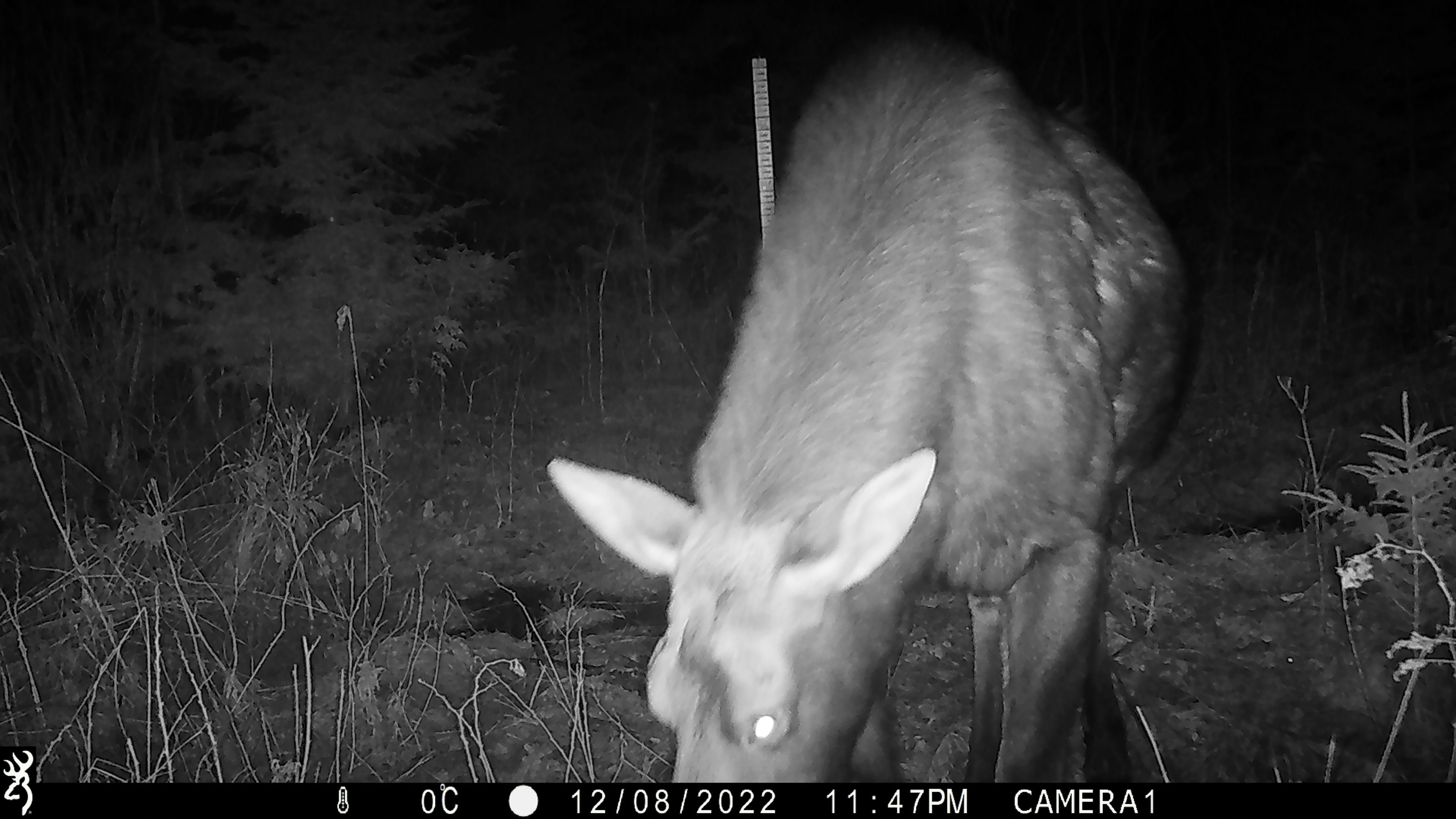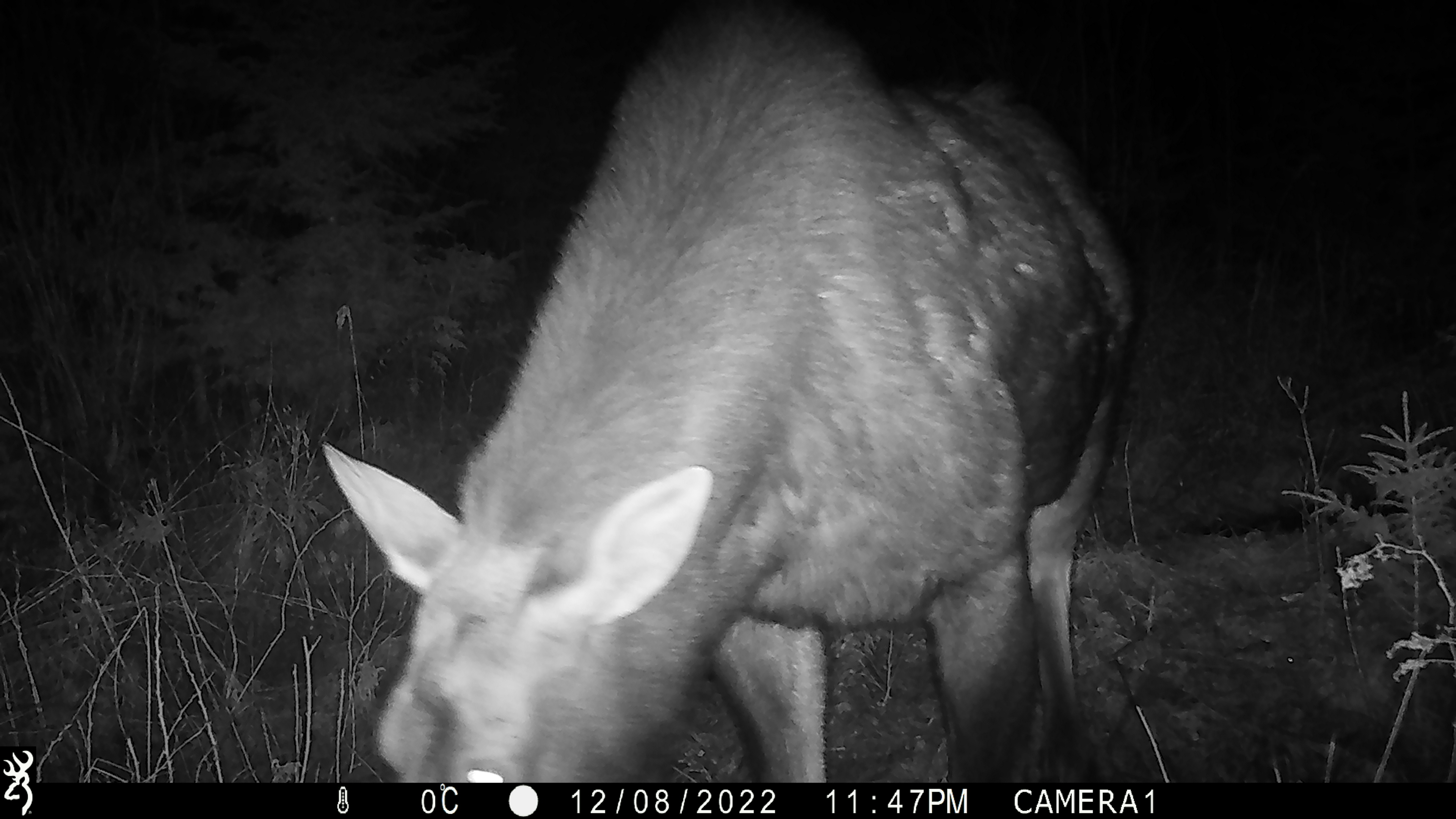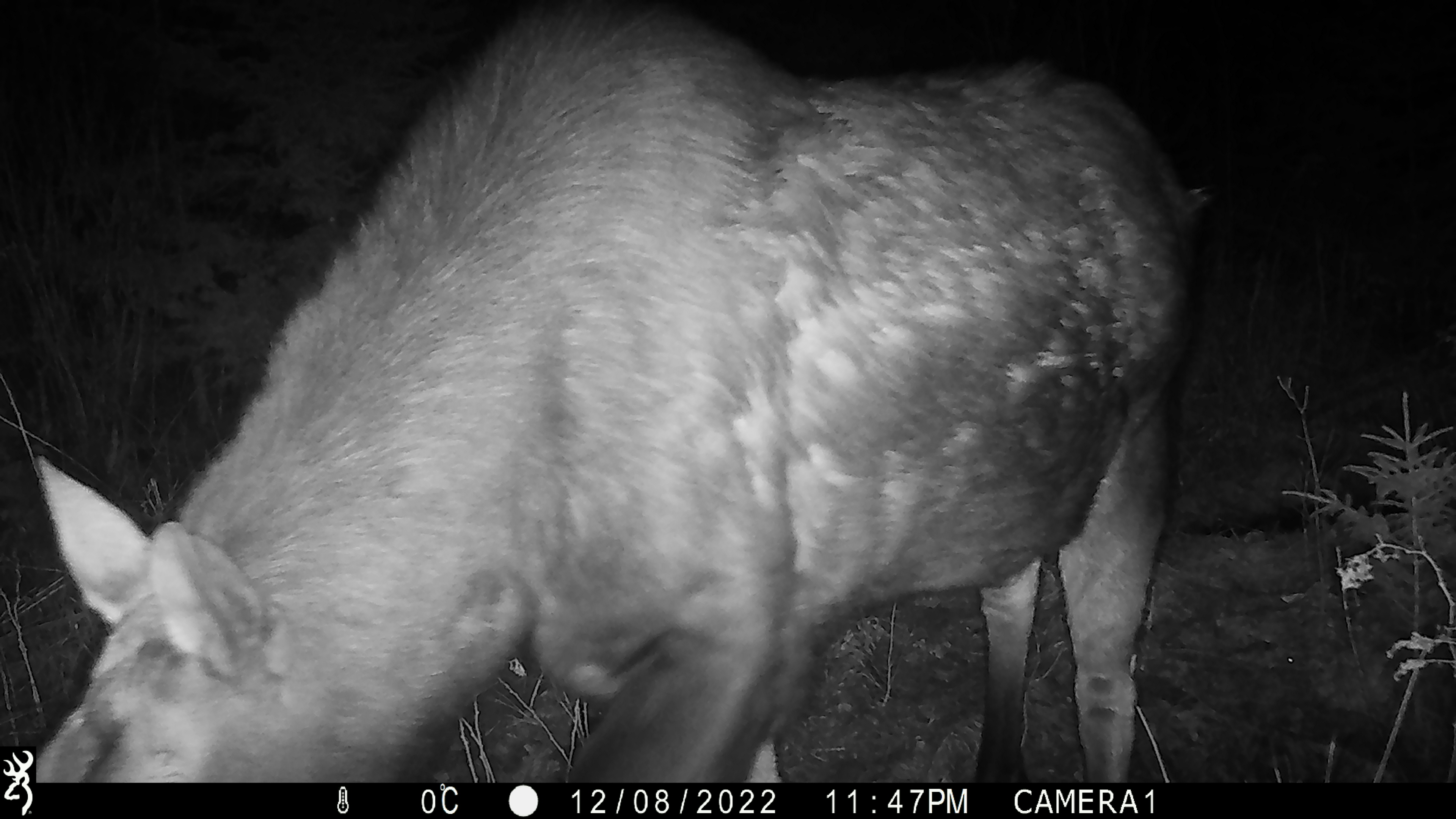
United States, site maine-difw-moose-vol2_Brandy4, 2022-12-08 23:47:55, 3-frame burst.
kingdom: Animalia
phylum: Chordata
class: Mammalia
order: Artiodactyla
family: Cervidae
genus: Alces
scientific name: Alces alces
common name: moose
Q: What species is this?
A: Moose (Alces alces).